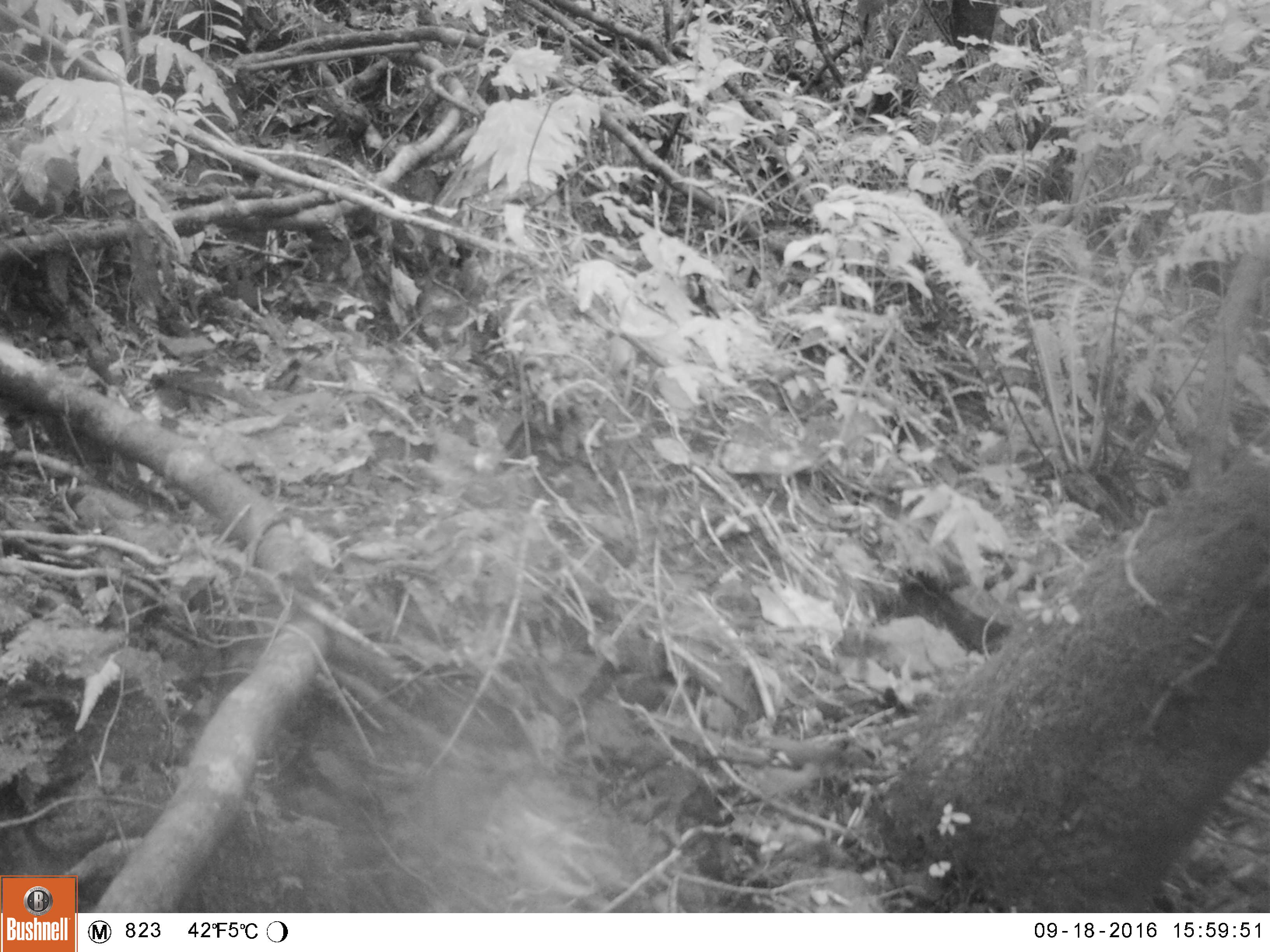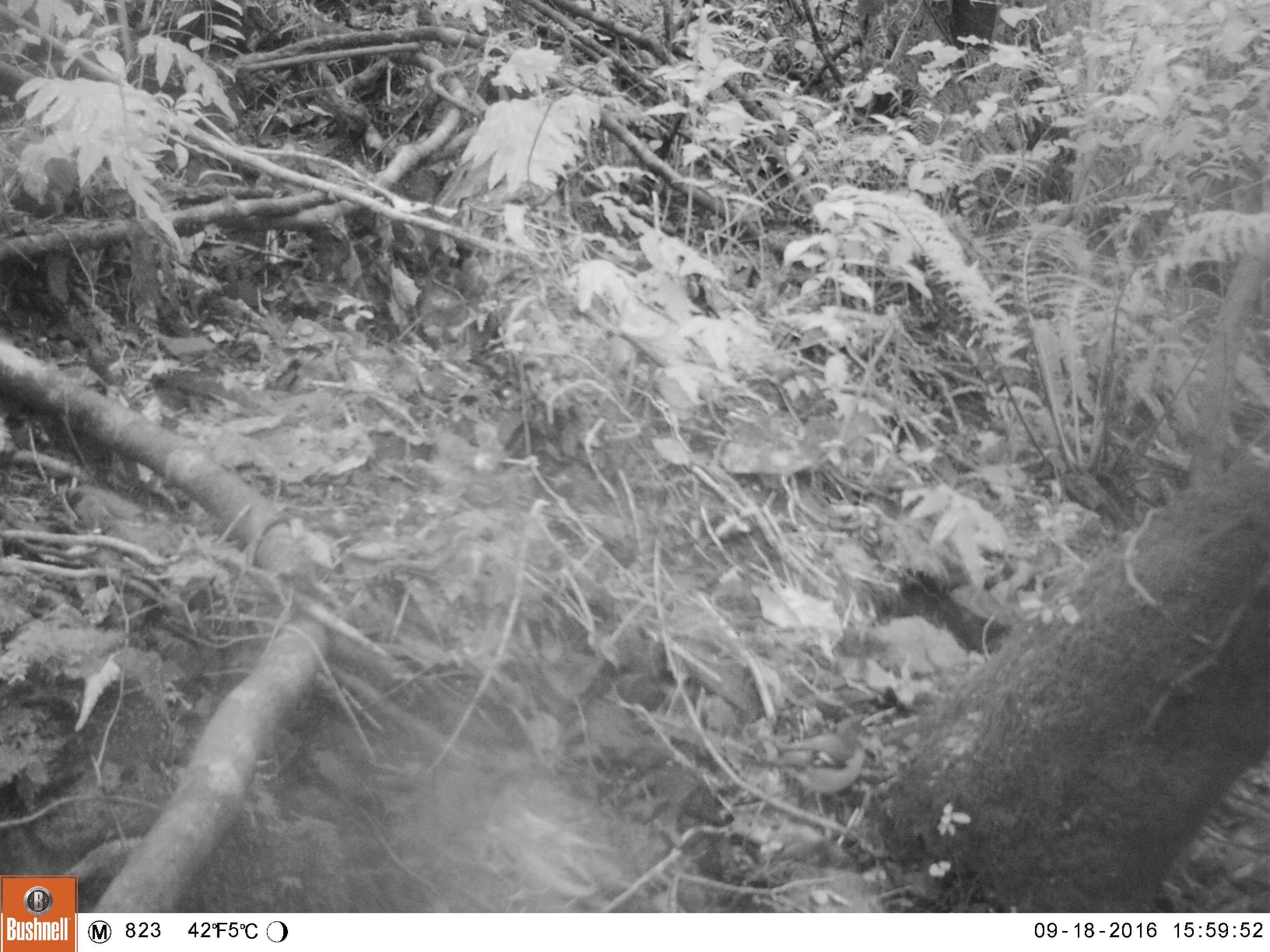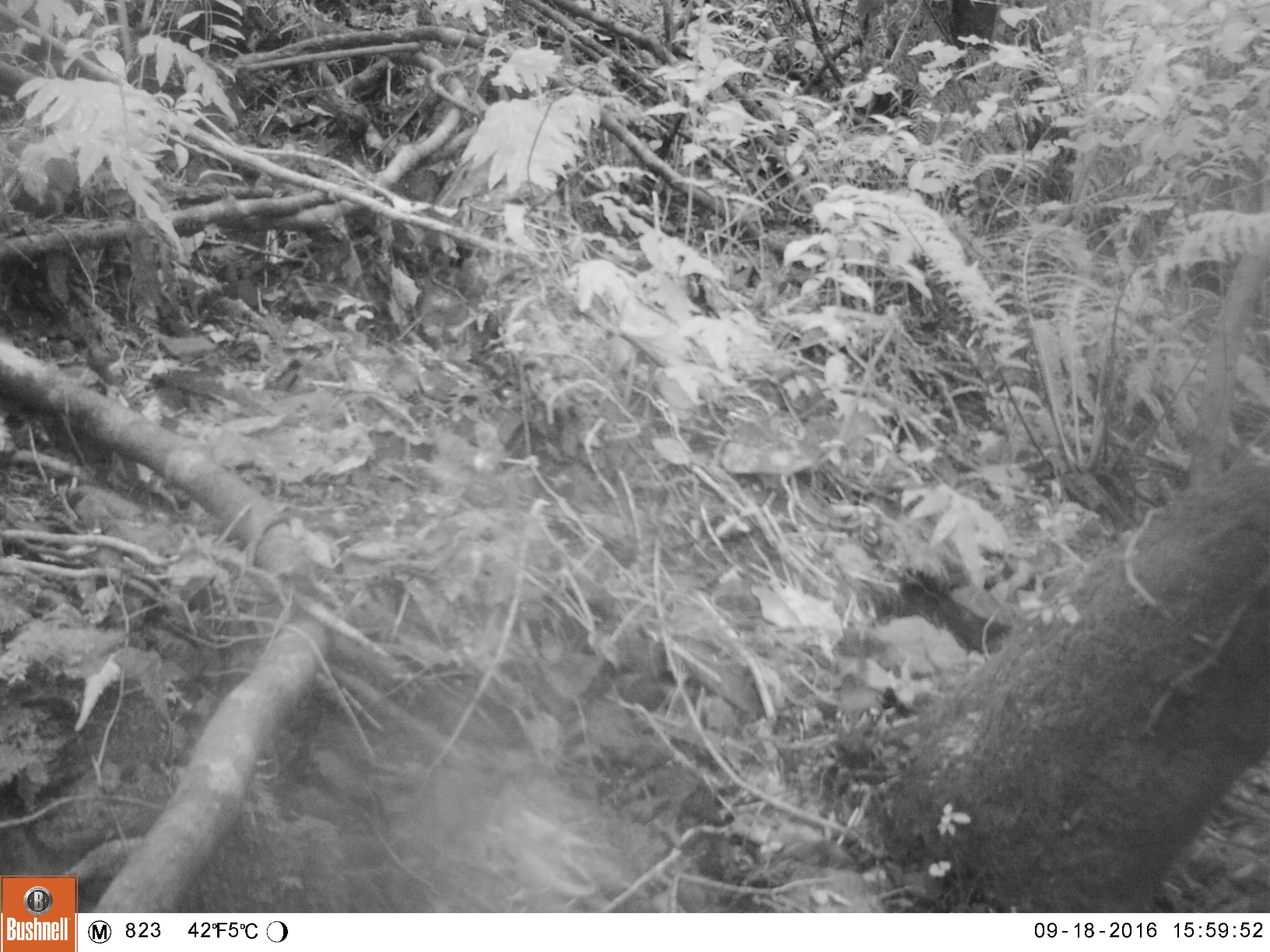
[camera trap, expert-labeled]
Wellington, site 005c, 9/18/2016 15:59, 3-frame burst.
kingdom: Animalia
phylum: Chordata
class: Aves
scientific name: Aves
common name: bird